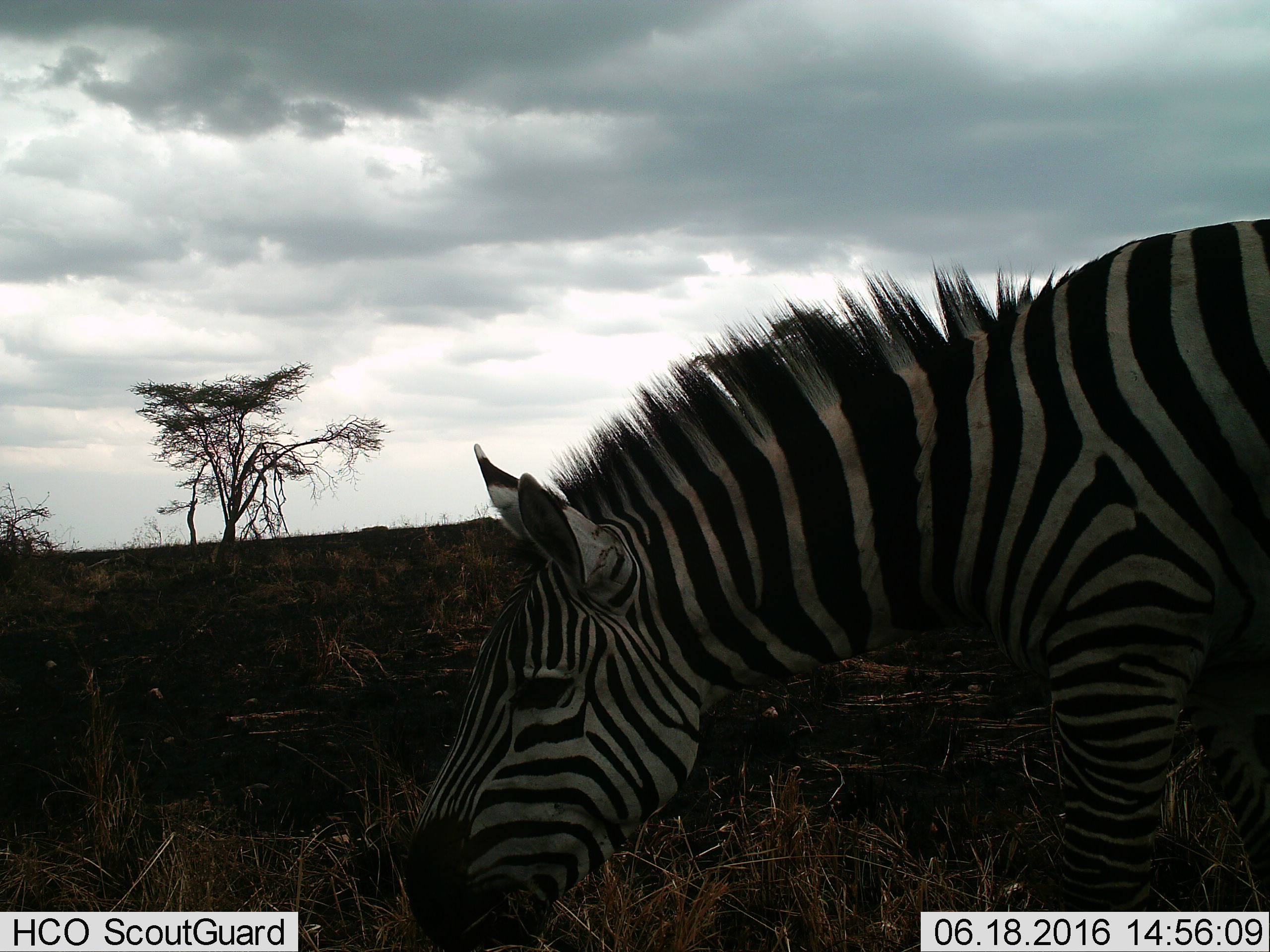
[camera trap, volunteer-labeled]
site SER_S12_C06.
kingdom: Animalia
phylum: Chordata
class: Mammalia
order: Perissodactyla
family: Equidae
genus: Equus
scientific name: Equus quagga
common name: plains zebra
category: zebraplains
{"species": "zebraplains (plains zebra) (Equus quagga)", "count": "1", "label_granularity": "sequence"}